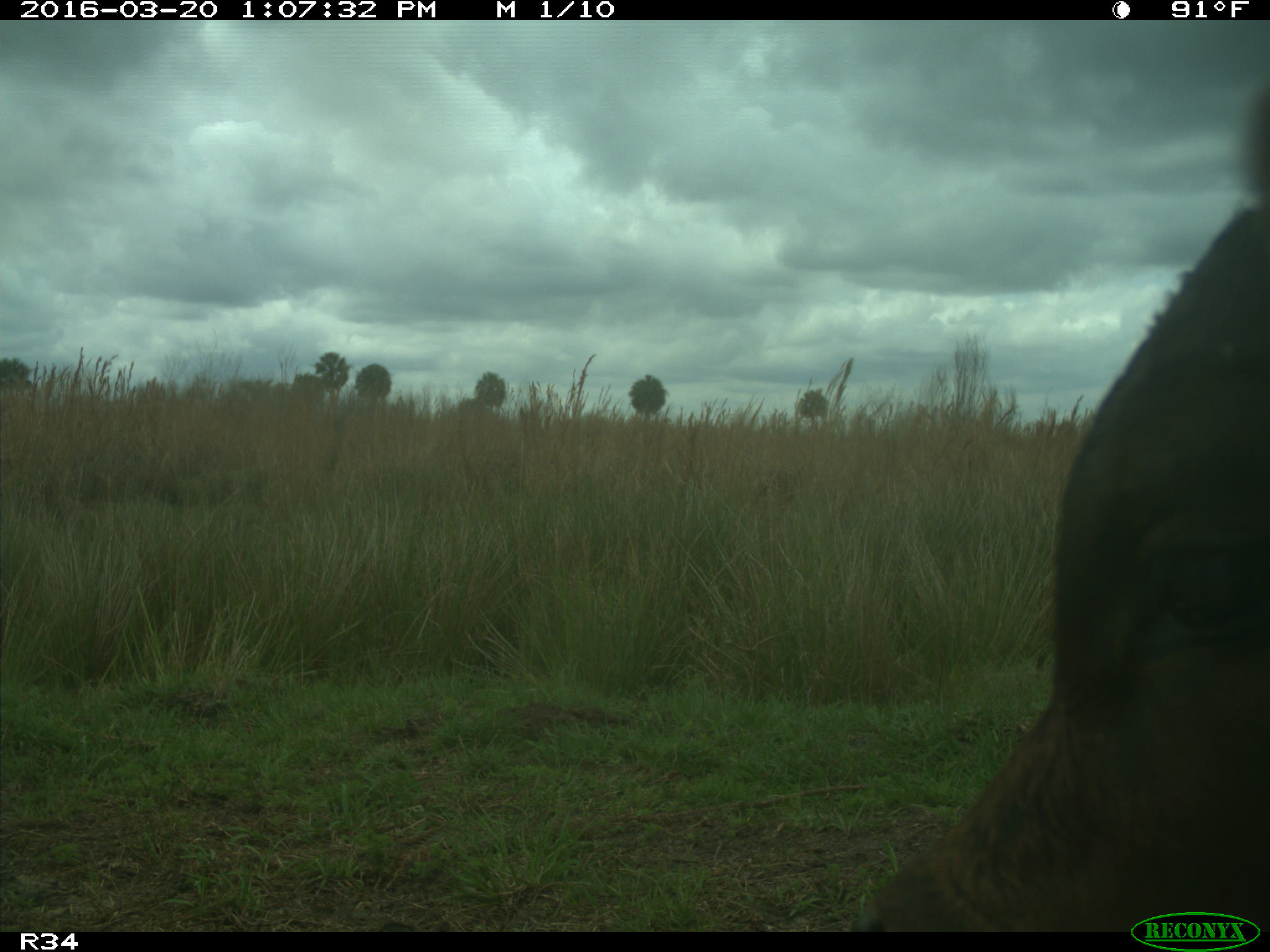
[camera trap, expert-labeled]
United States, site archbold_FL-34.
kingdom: Animalia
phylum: Chordata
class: Mammalia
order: Artiodactyla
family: Bovidae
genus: Bos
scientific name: Bos taurus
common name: domestic cow